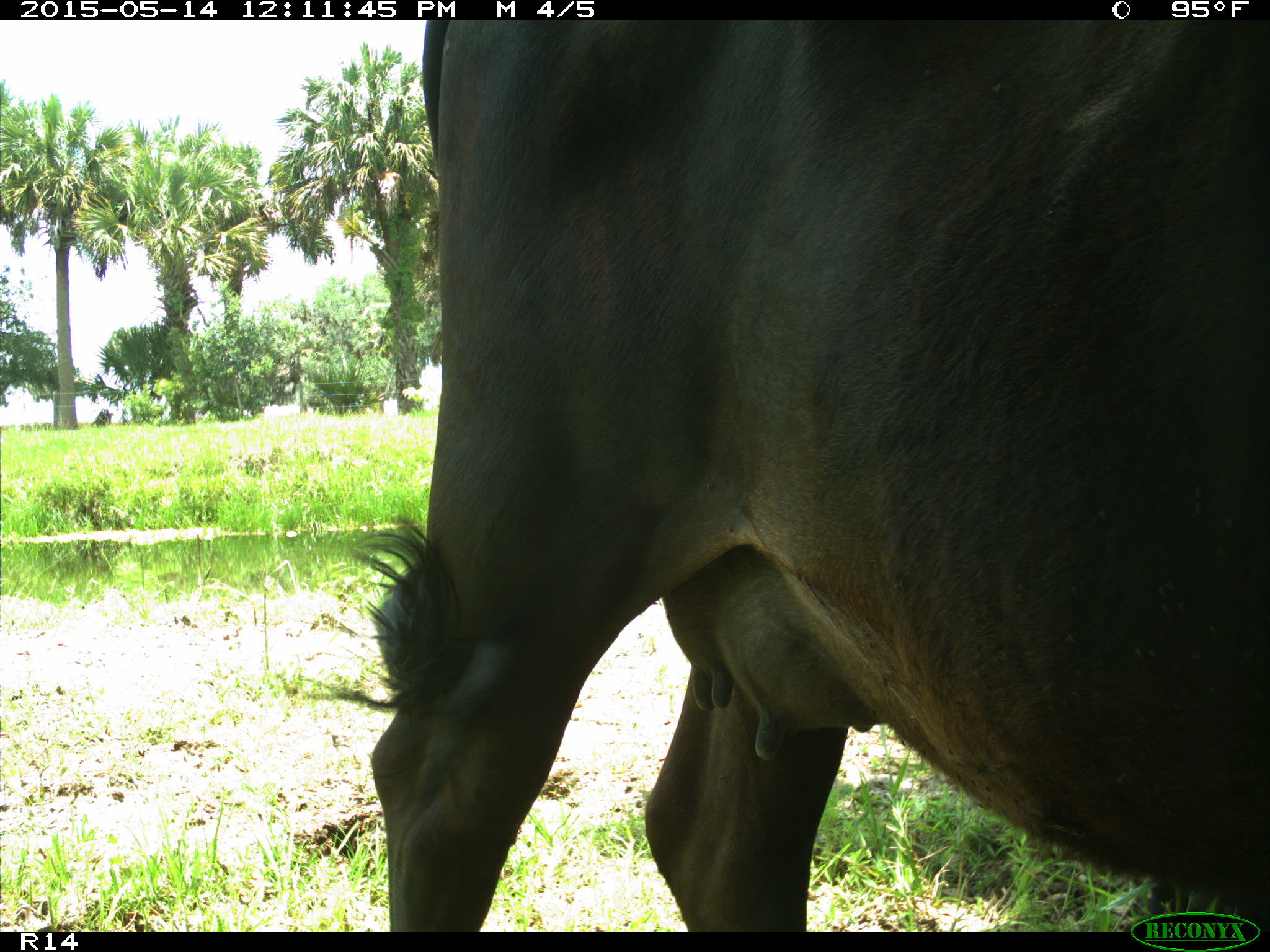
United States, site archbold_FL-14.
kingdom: Animalia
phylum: Chordata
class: Mammalia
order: Artiodactyla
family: Bovidae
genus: Bos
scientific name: Bos taurus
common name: domestic cow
Bos taurus (domestic cow).